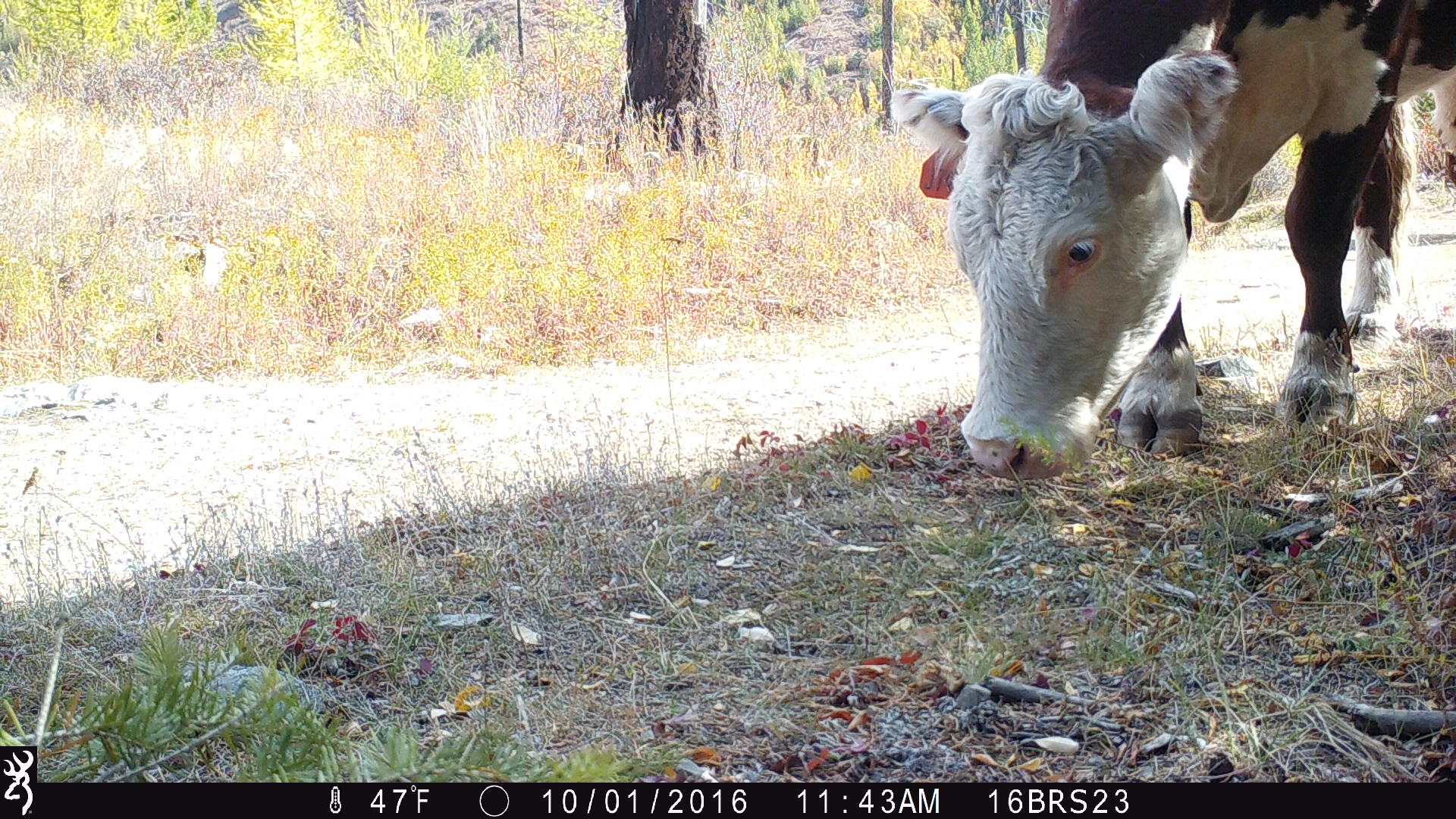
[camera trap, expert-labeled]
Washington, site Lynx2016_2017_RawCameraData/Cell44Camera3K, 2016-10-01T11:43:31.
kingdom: Animalia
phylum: Chordata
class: Mammalia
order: Artiodactyla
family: Bovidae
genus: Bos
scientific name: Bos taurus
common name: domestic cattle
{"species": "domestic cattle (Bos taurus)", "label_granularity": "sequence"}